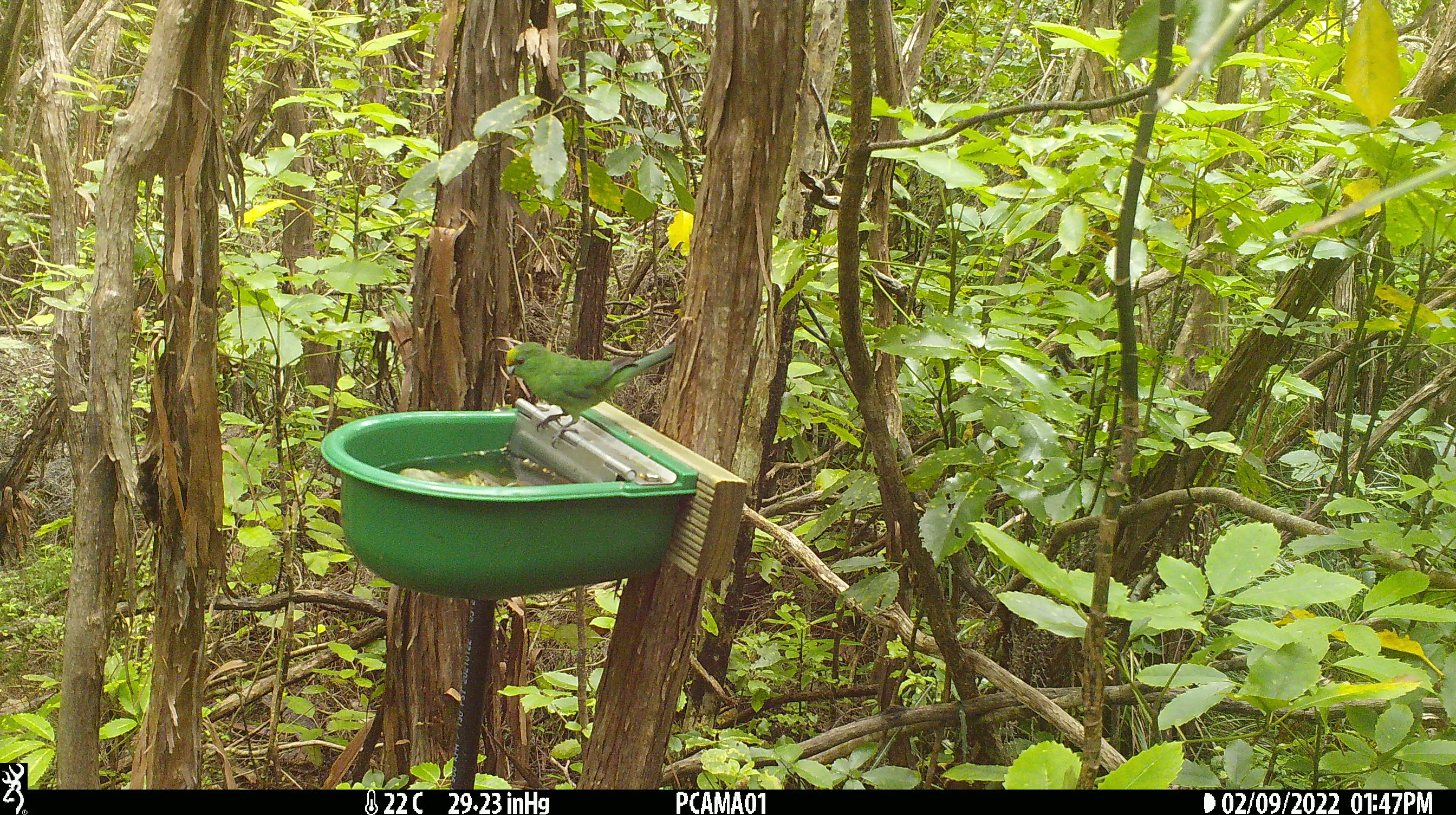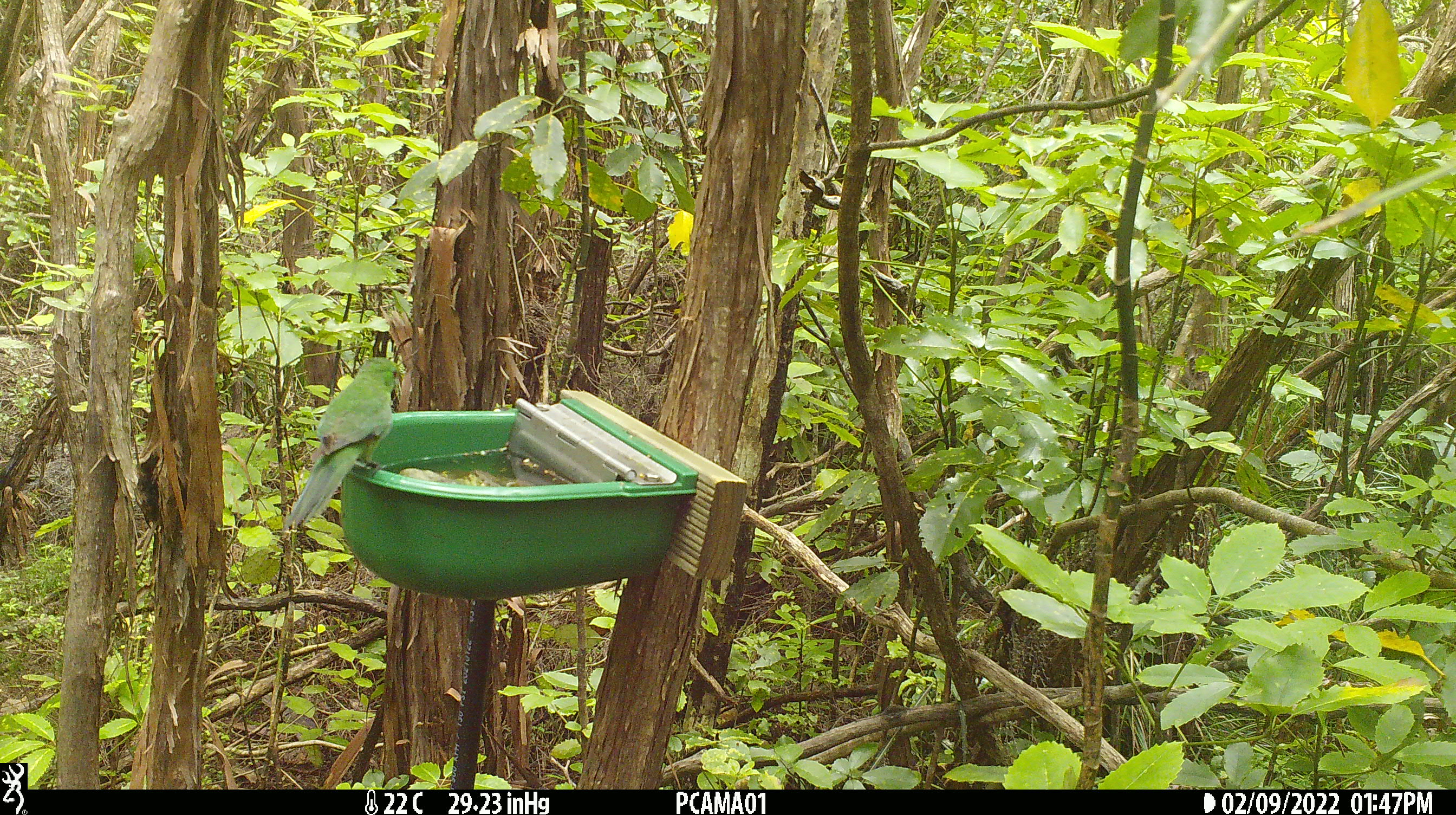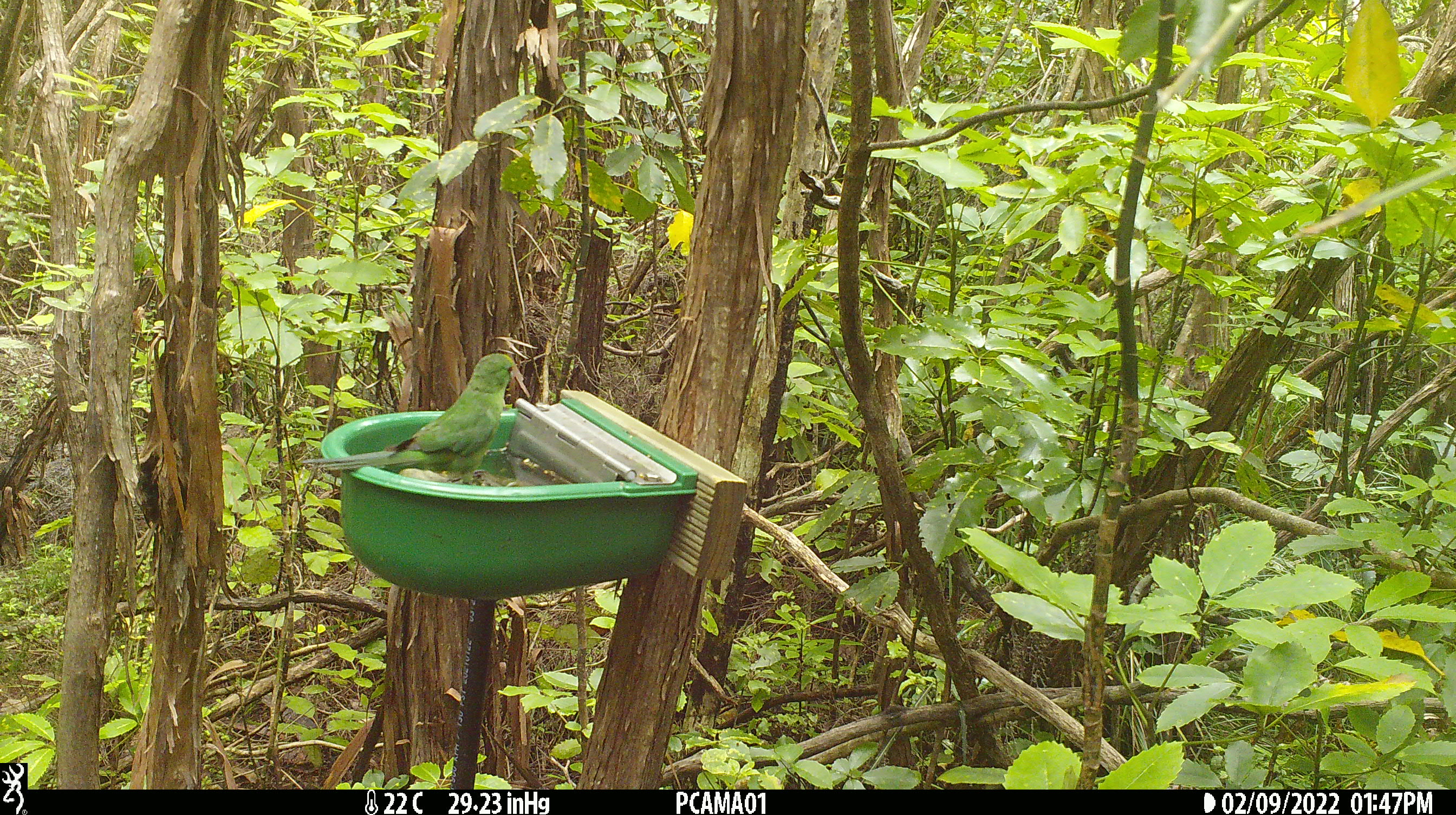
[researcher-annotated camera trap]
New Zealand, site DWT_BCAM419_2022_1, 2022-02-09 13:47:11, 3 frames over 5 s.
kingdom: Animalia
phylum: Chordata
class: Aves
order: Psittaciformes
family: Psittaculidae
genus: Cyanoramphus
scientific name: Cyanoramphus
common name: parakeet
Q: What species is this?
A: Parakeet (Cyanoramphus).